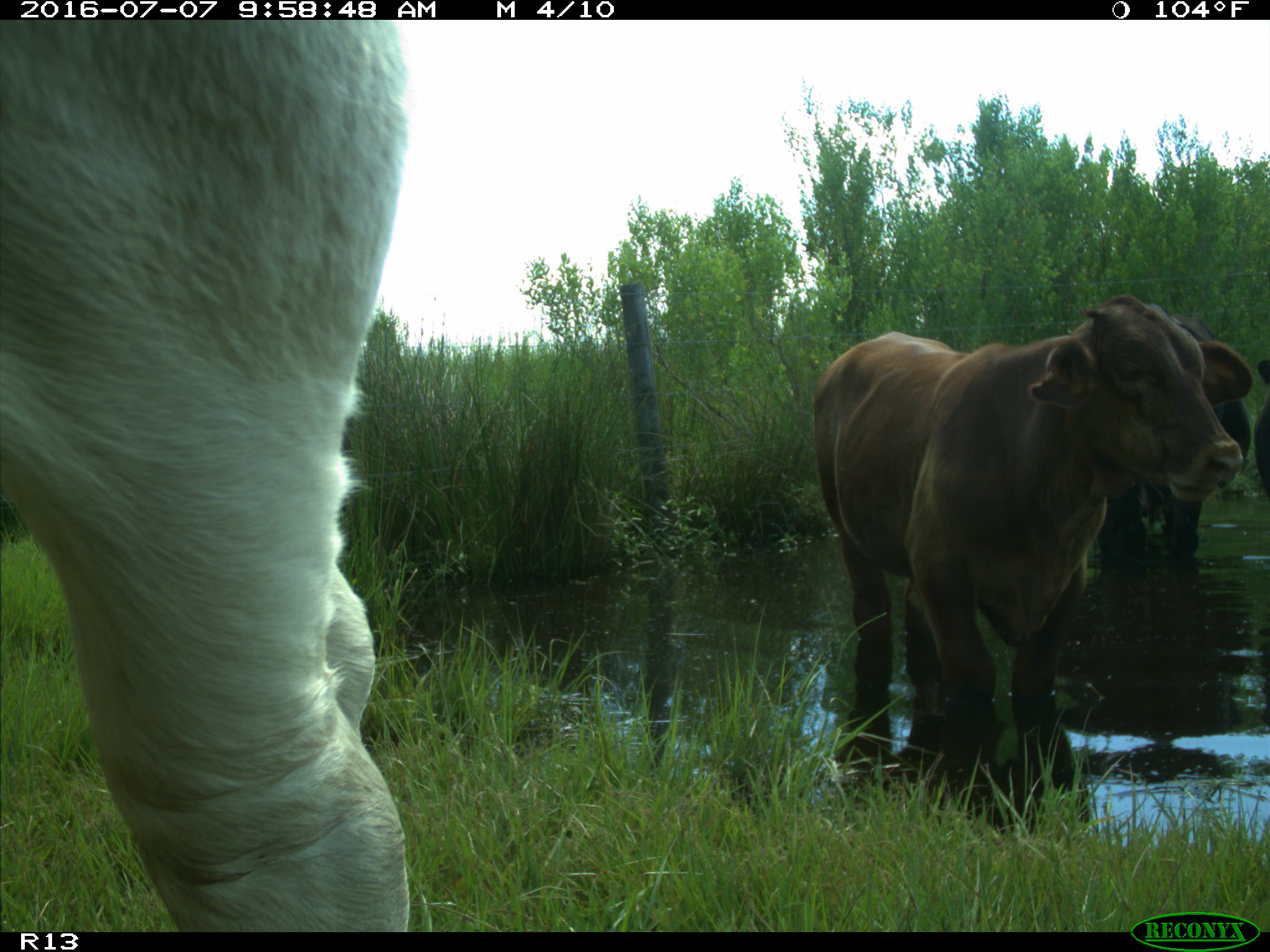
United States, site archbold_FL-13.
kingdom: Animalia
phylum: Chordata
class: Mammalia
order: Artiodactyla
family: Bovidae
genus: Bos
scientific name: Bos taurus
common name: domestic cow